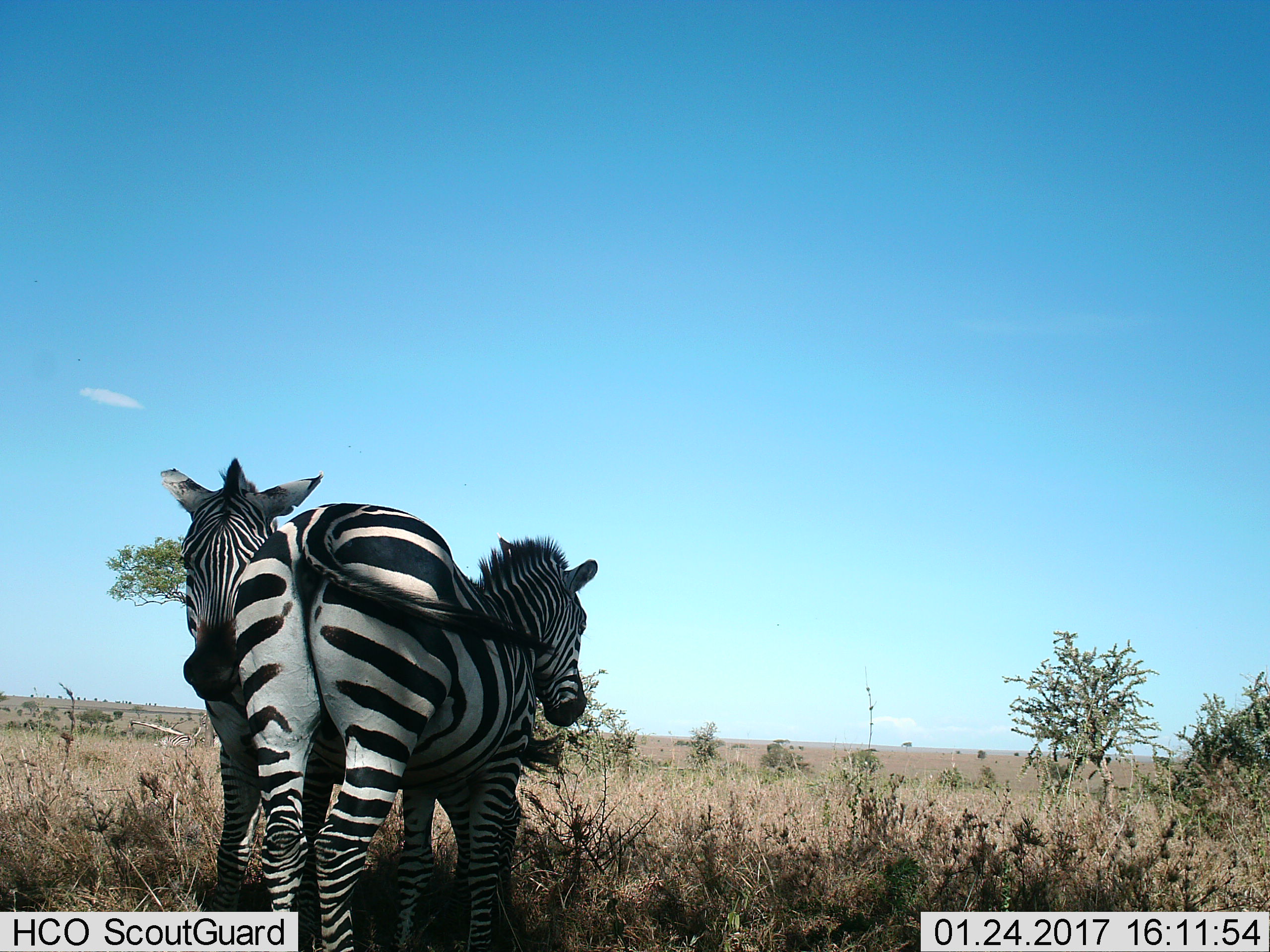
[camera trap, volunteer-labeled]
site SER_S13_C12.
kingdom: Animalia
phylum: Chordata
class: Mammalia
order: Perissodactyla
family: Equidae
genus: Equus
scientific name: Equus quagga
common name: plains zebra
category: zebraplains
Zebraplains (plains zebra) (Equus quagga), count 2. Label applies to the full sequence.